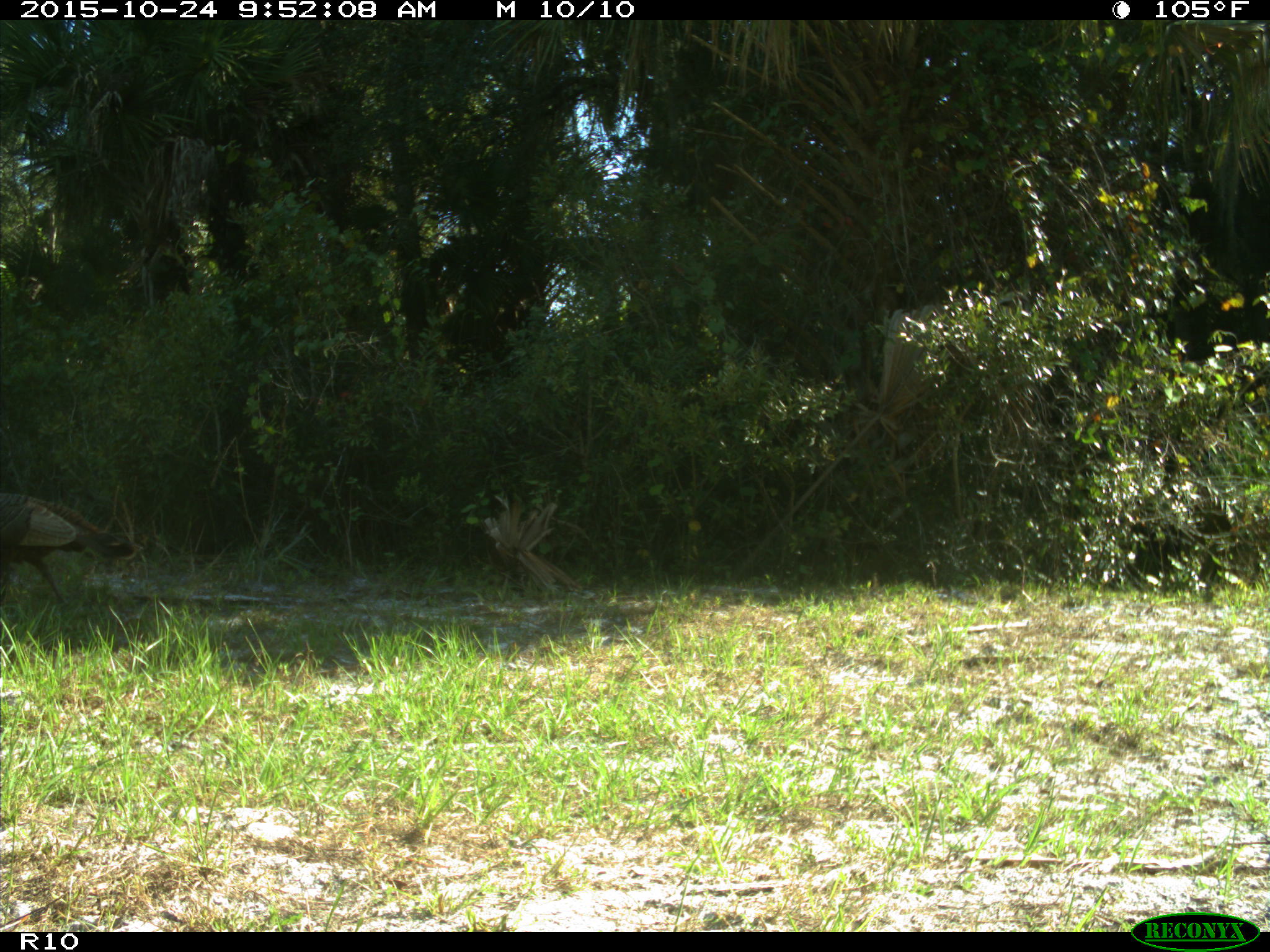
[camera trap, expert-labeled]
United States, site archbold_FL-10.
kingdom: Animalia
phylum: Chordata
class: Aves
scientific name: Aves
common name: birds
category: unidentified bird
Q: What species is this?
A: Unidentified bird (birds) (Aves).